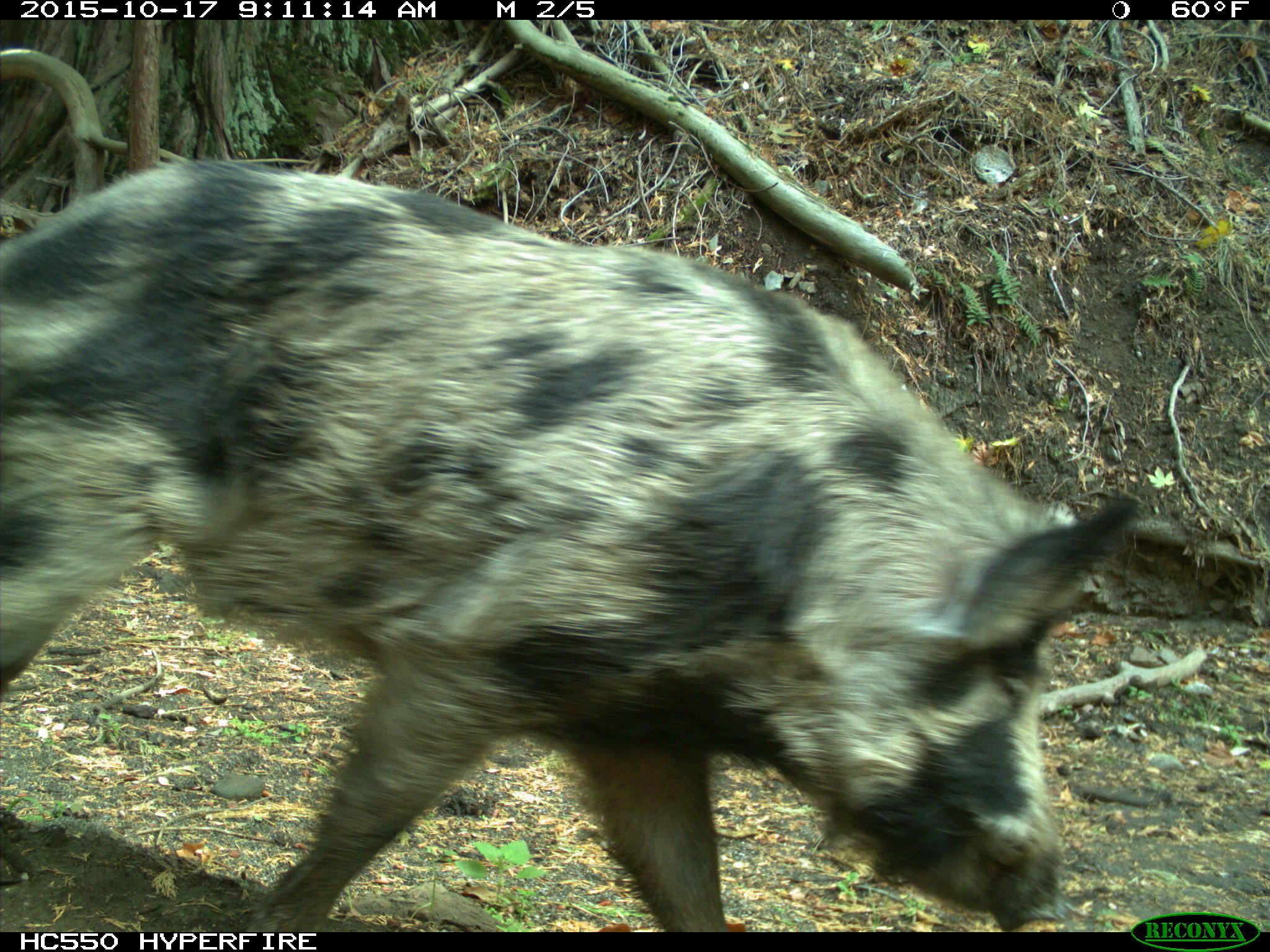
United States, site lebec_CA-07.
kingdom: Animalia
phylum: Chordata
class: Mammalia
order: Artiodactyla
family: Suidae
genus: Sus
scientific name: Sus scrofa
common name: wild boar